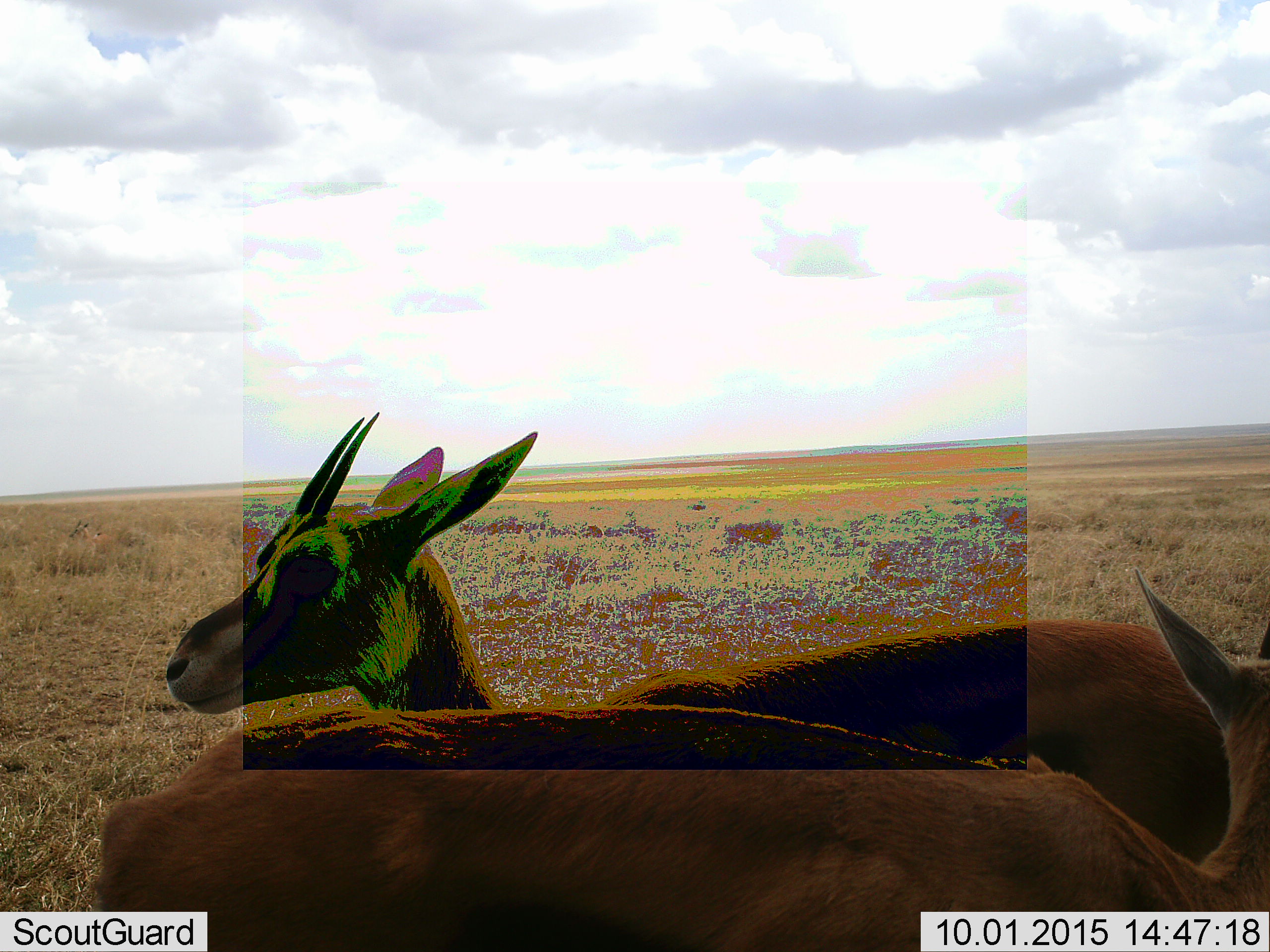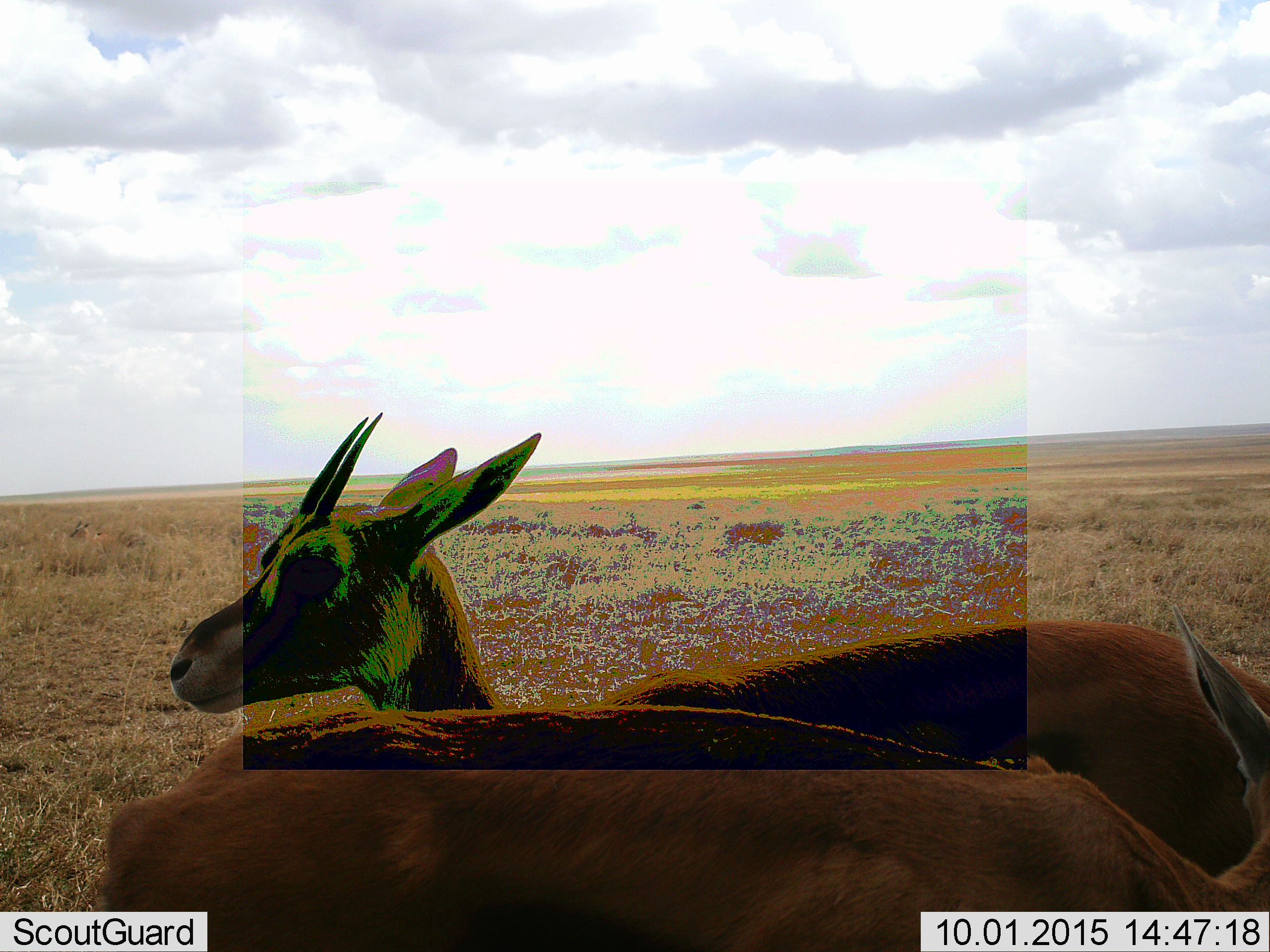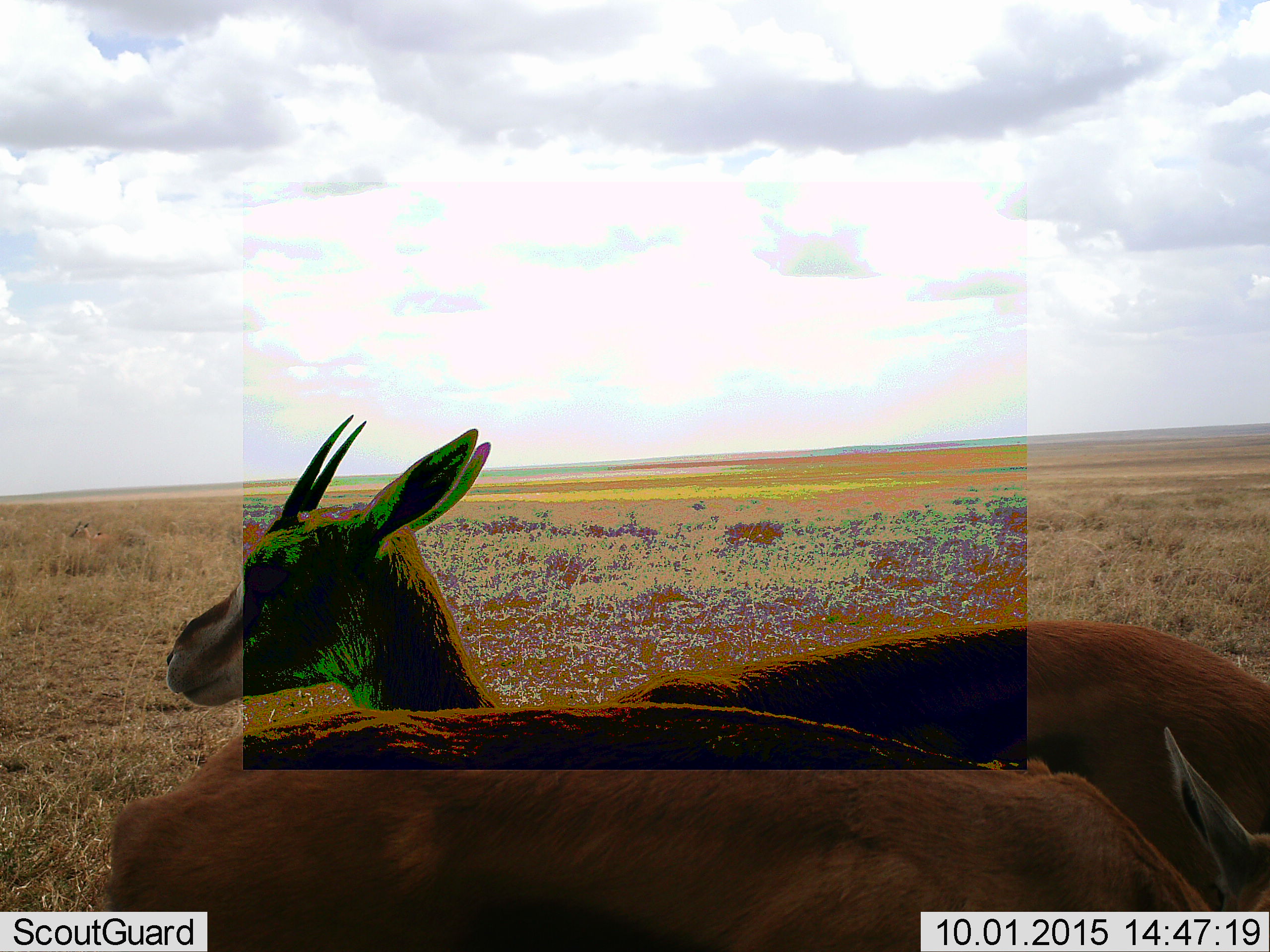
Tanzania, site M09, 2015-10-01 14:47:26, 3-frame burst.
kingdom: Animalia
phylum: Chordata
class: Mammalia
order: Artiodactyla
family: Bovidae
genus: Eudorcas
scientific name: Eudorcas thomsonii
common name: thomson's gazelle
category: gazellethomsons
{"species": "gazellethomsons (thomson's gazelle) (Eudorcas thomsonii)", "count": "2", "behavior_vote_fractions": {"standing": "100%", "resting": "0%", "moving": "0%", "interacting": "0%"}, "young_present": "0%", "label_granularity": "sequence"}